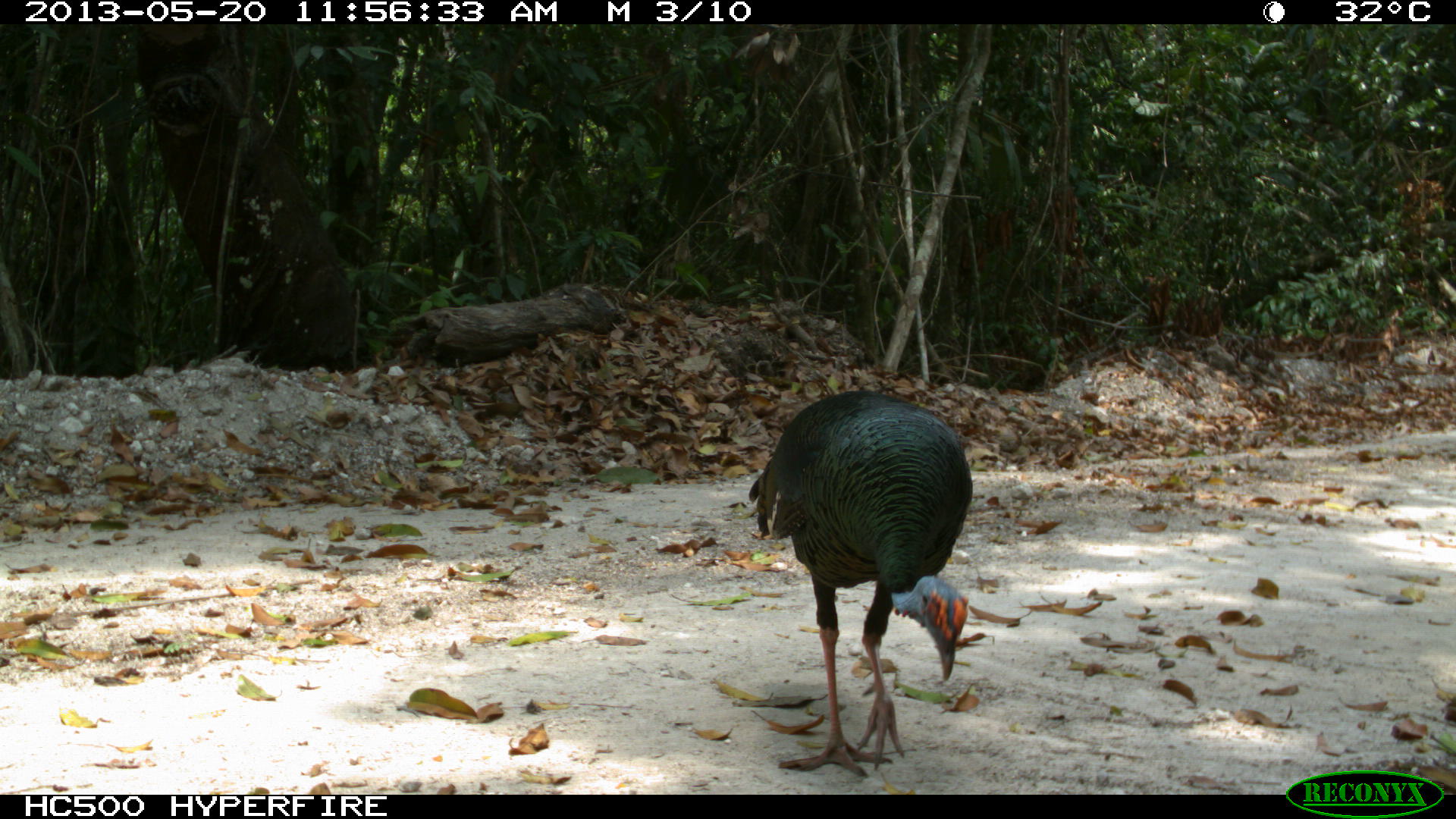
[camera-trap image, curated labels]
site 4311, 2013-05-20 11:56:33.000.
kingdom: Animalia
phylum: Chordata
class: Aves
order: Galliformes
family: Phasianidae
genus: Meleagris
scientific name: Meleagris ocellata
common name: ocellated turkey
Meleagris ocellata (ocellated turkey), count 1, sex male.